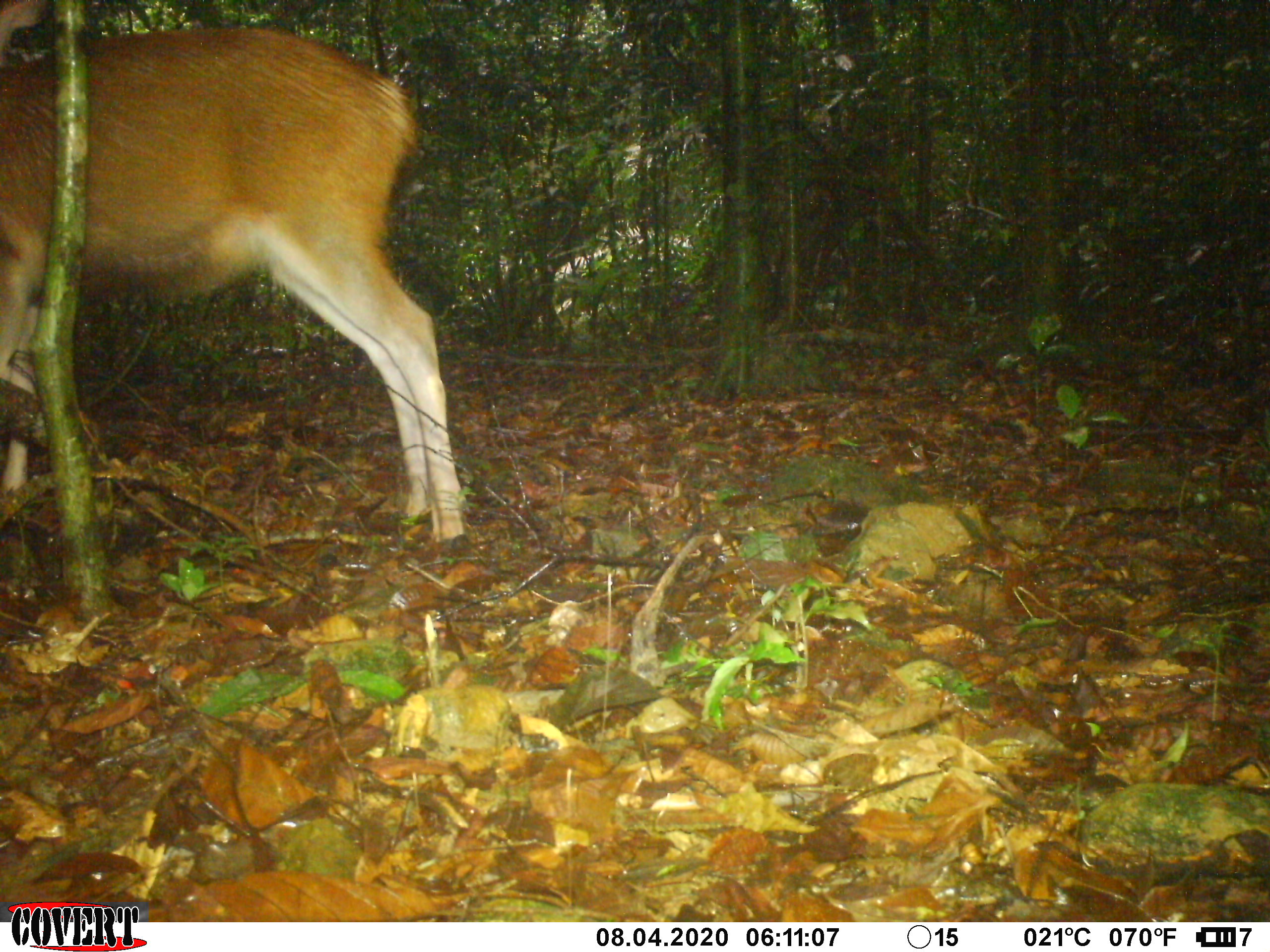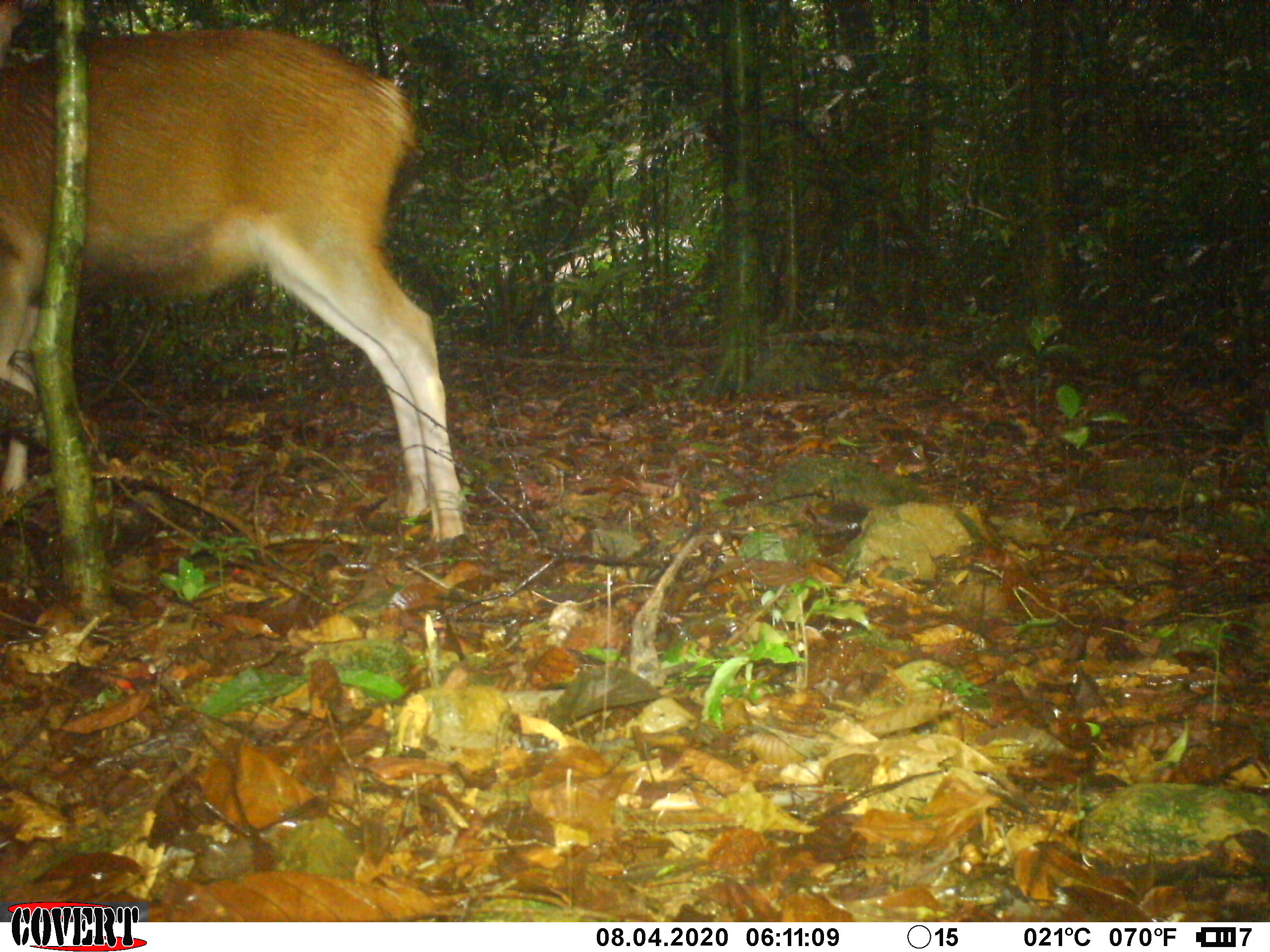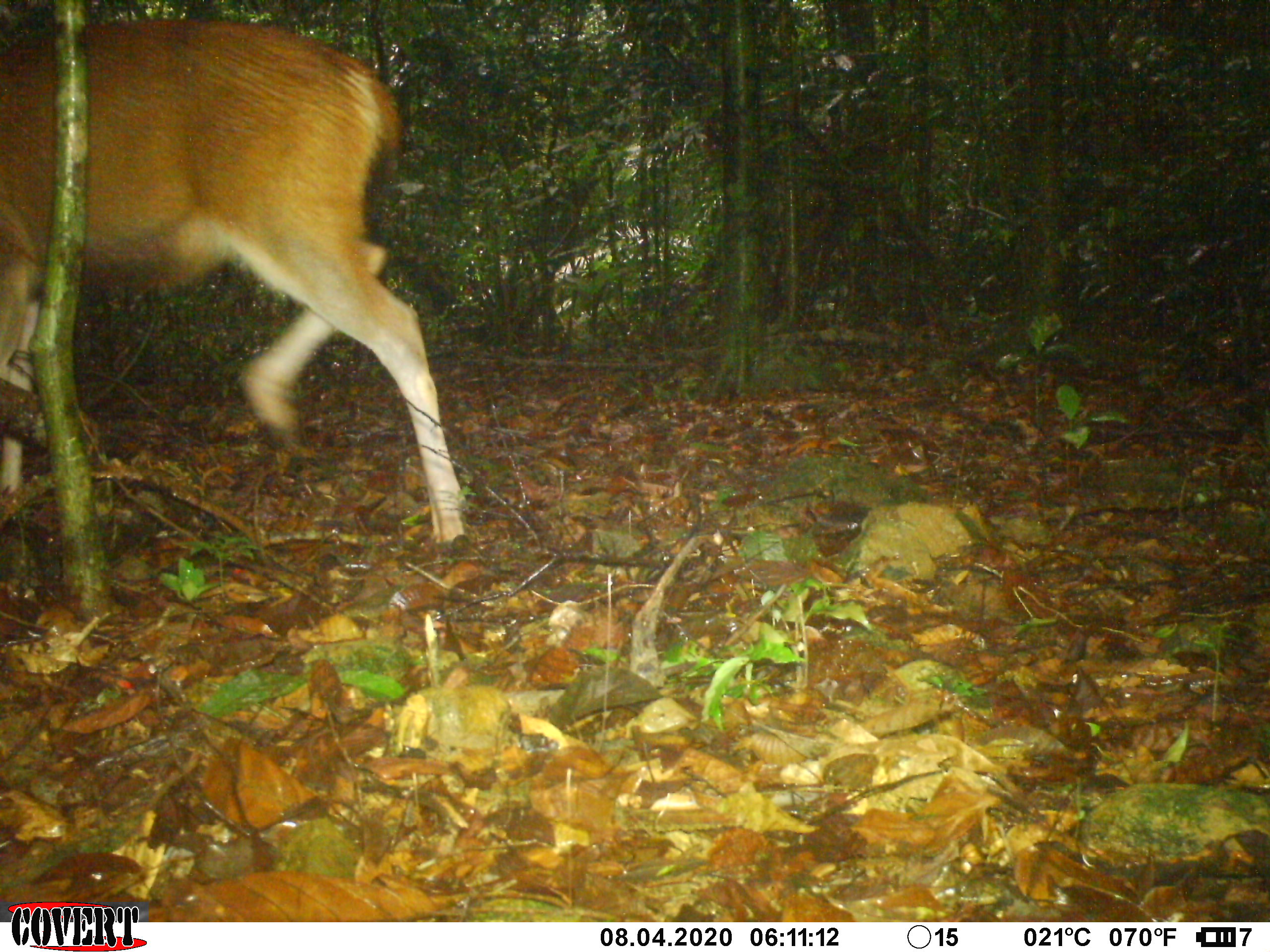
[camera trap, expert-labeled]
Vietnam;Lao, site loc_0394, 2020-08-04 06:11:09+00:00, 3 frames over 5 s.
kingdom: Animalia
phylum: Chordata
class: Mammalia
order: Artiodactyla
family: Cervidae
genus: Rusa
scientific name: Rusa unicolor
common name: sambar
Sambar (Rusa unicolor). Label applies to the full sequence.